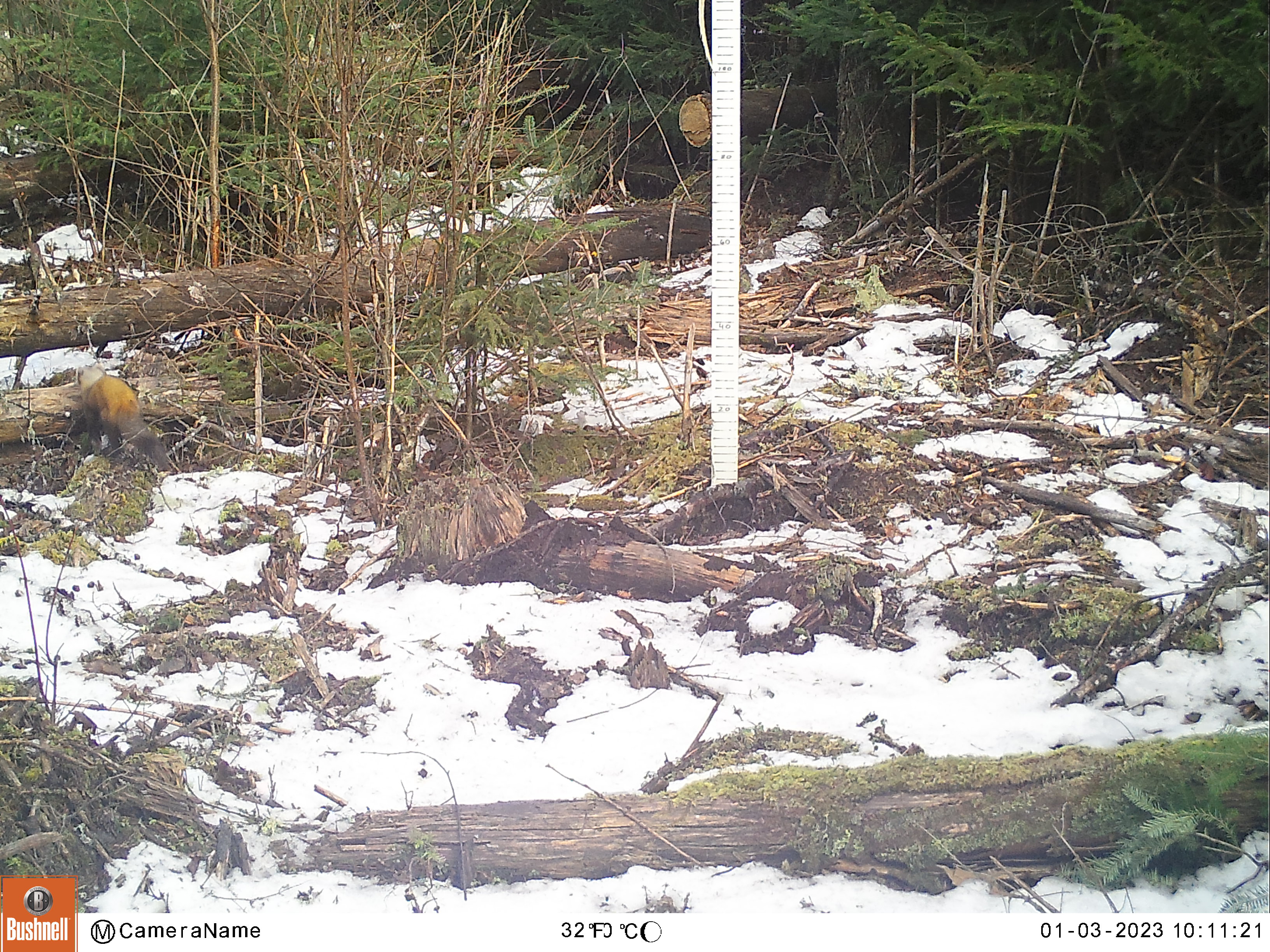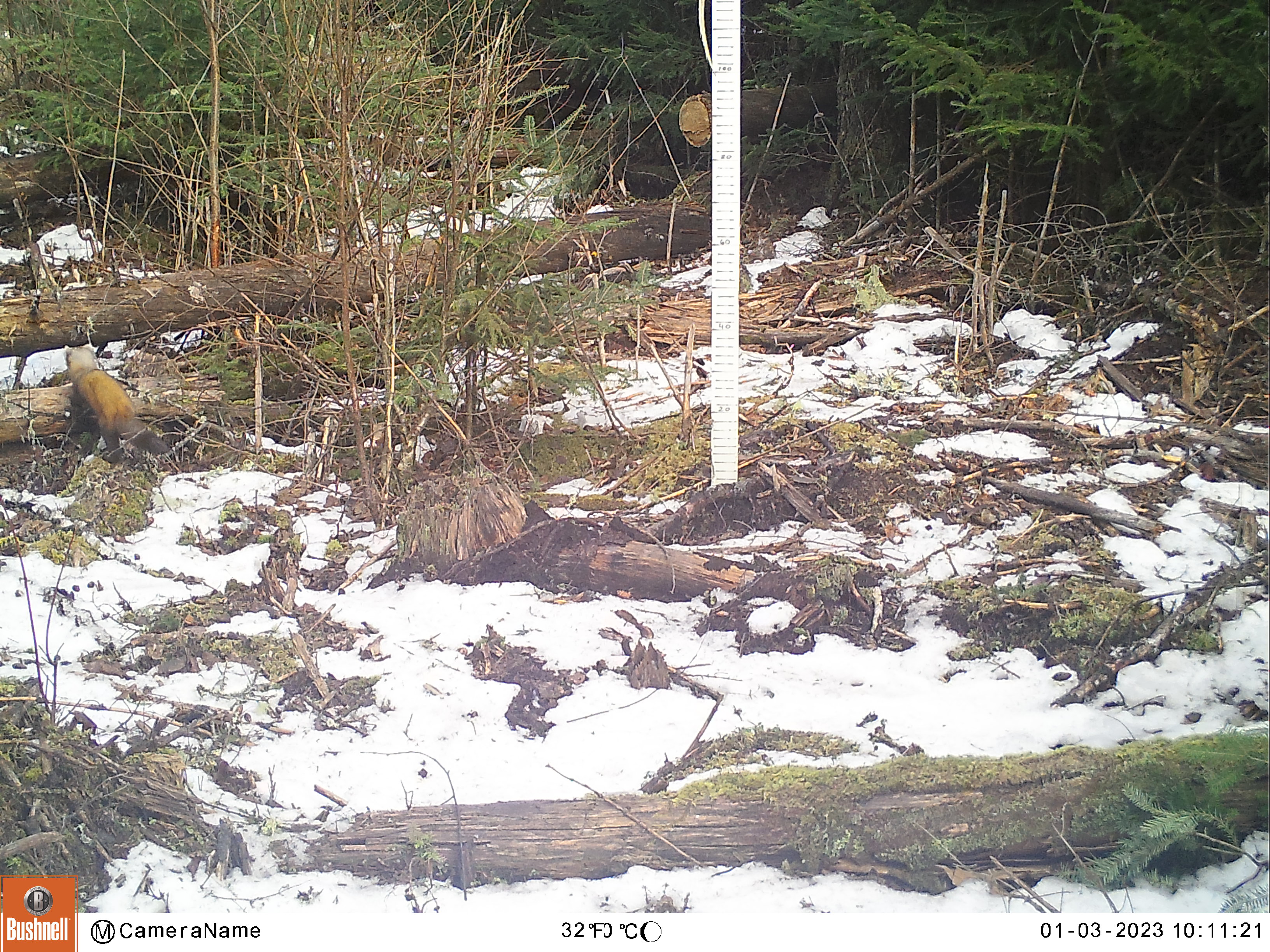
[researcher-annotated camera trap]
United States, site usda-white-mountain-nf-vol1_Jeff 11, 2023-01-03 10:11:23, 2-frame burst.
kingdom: Animalia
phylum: Chordata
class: Mammalia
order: Carnivora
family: Mustelidae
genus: Martes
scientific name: Martes americana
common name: american marten